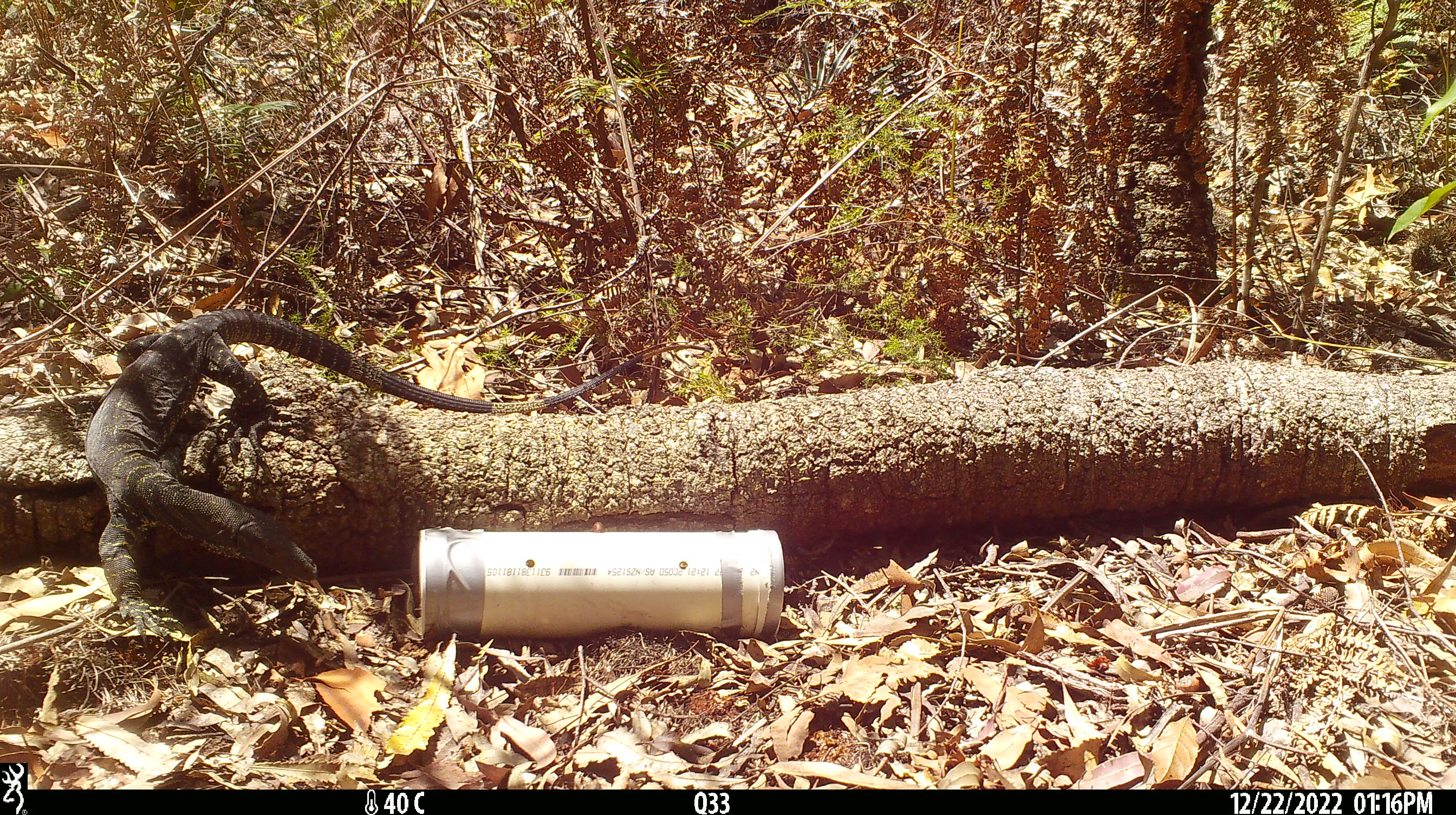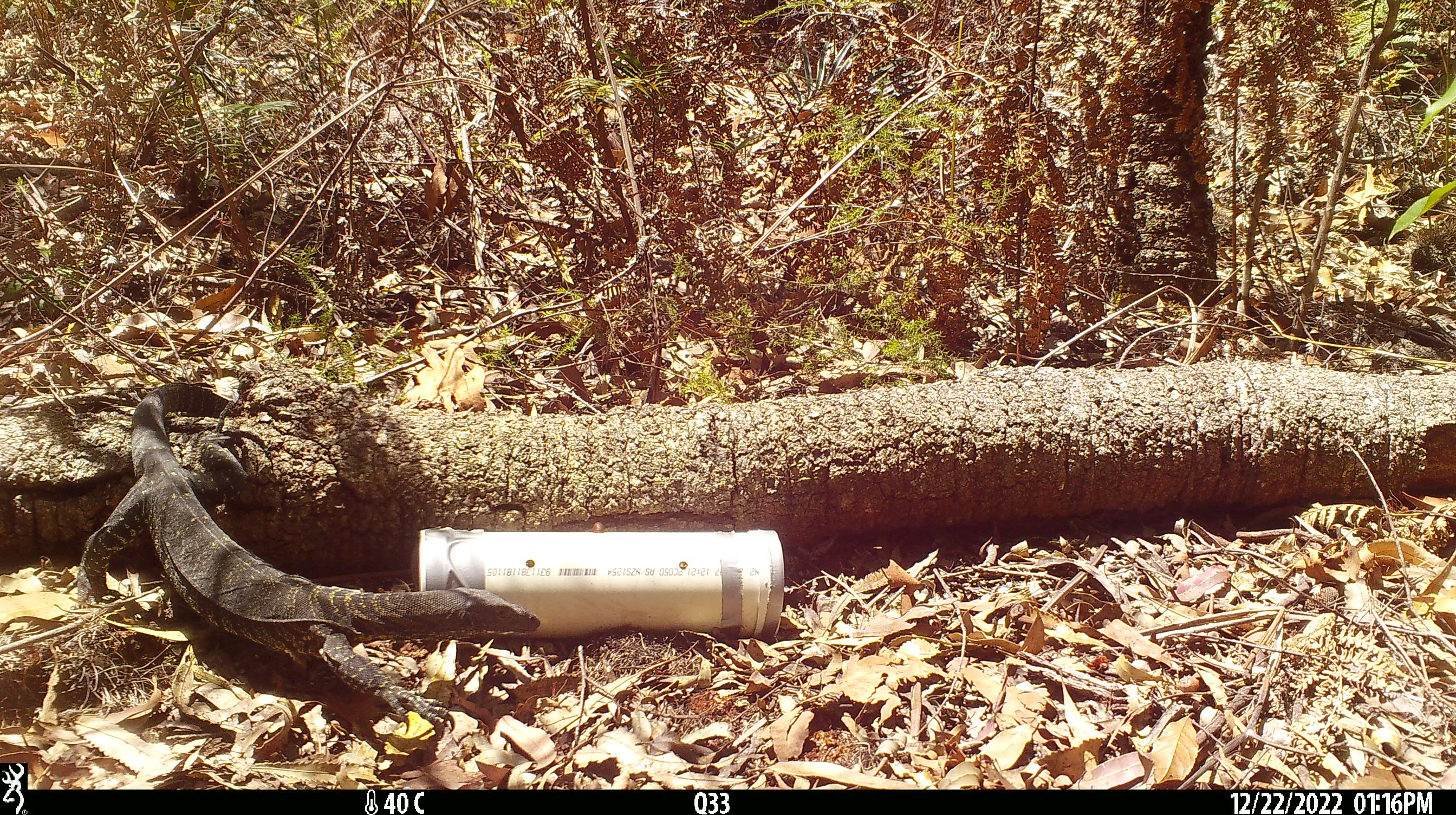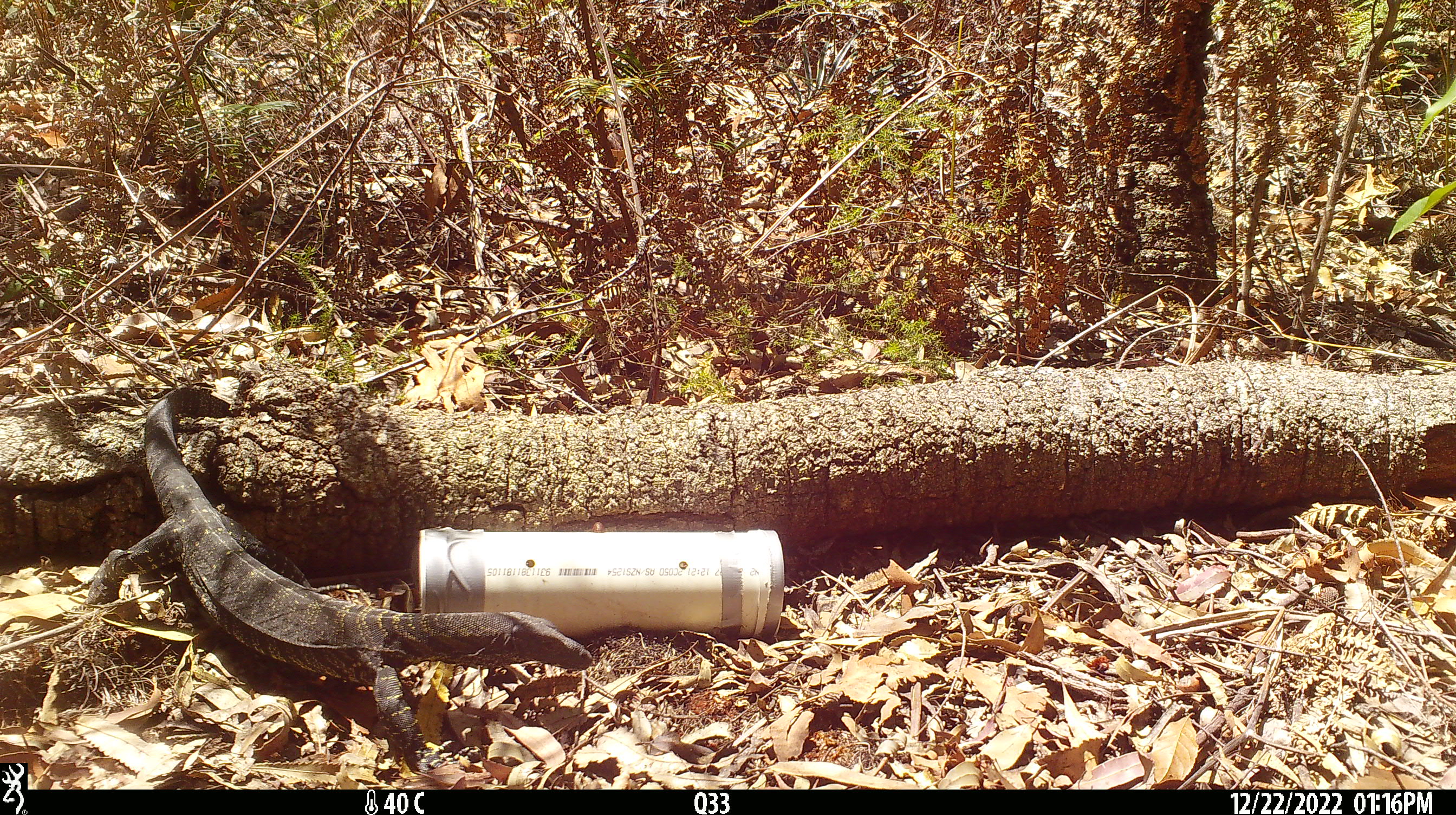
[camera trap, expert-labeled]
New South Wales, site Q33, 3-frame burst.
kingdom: Animalia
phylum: Chordata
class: Reptilia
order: Squamata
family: Varanidae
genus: Varanus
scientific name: Varanus varius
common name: lace monitor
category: goanna